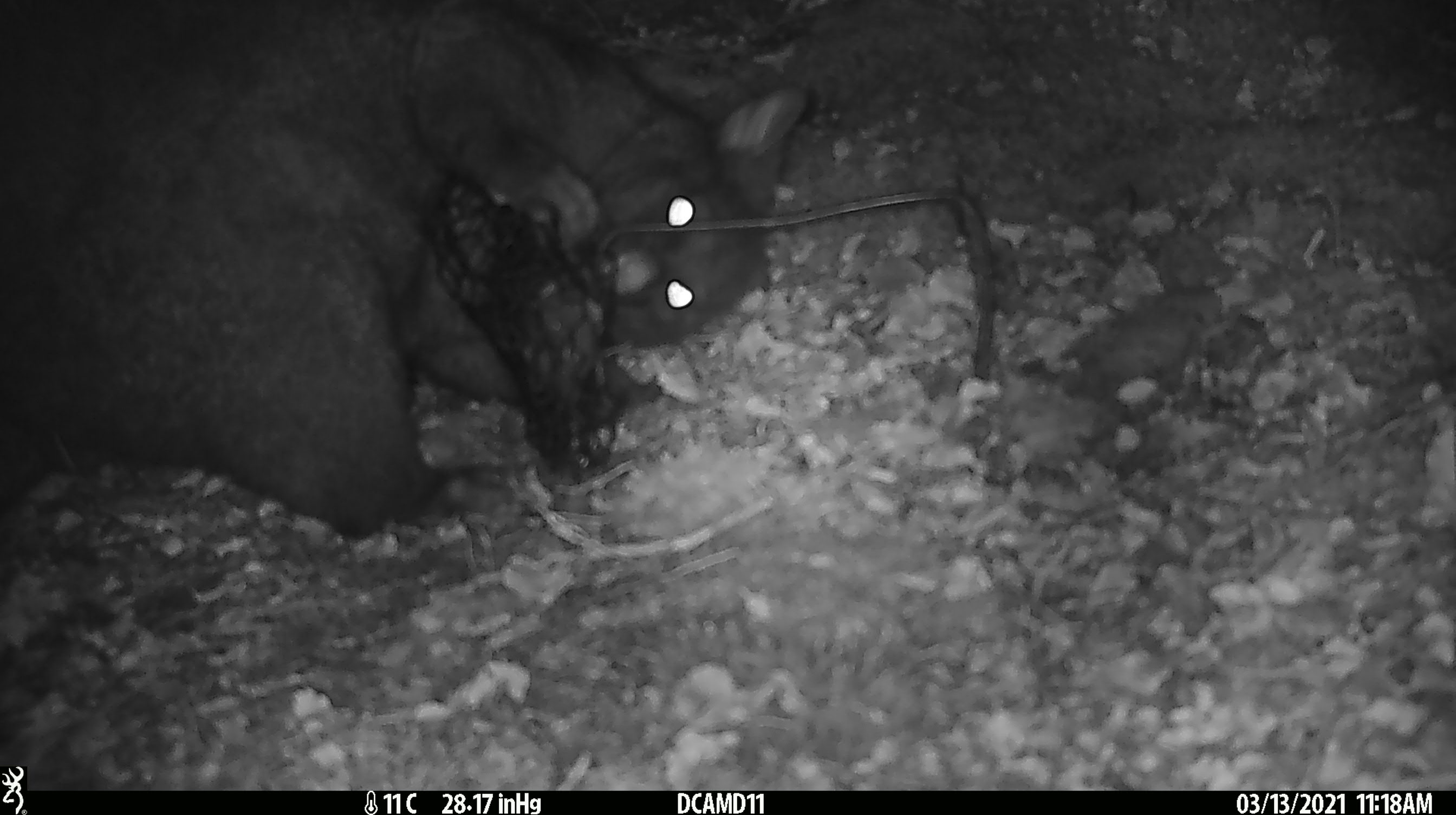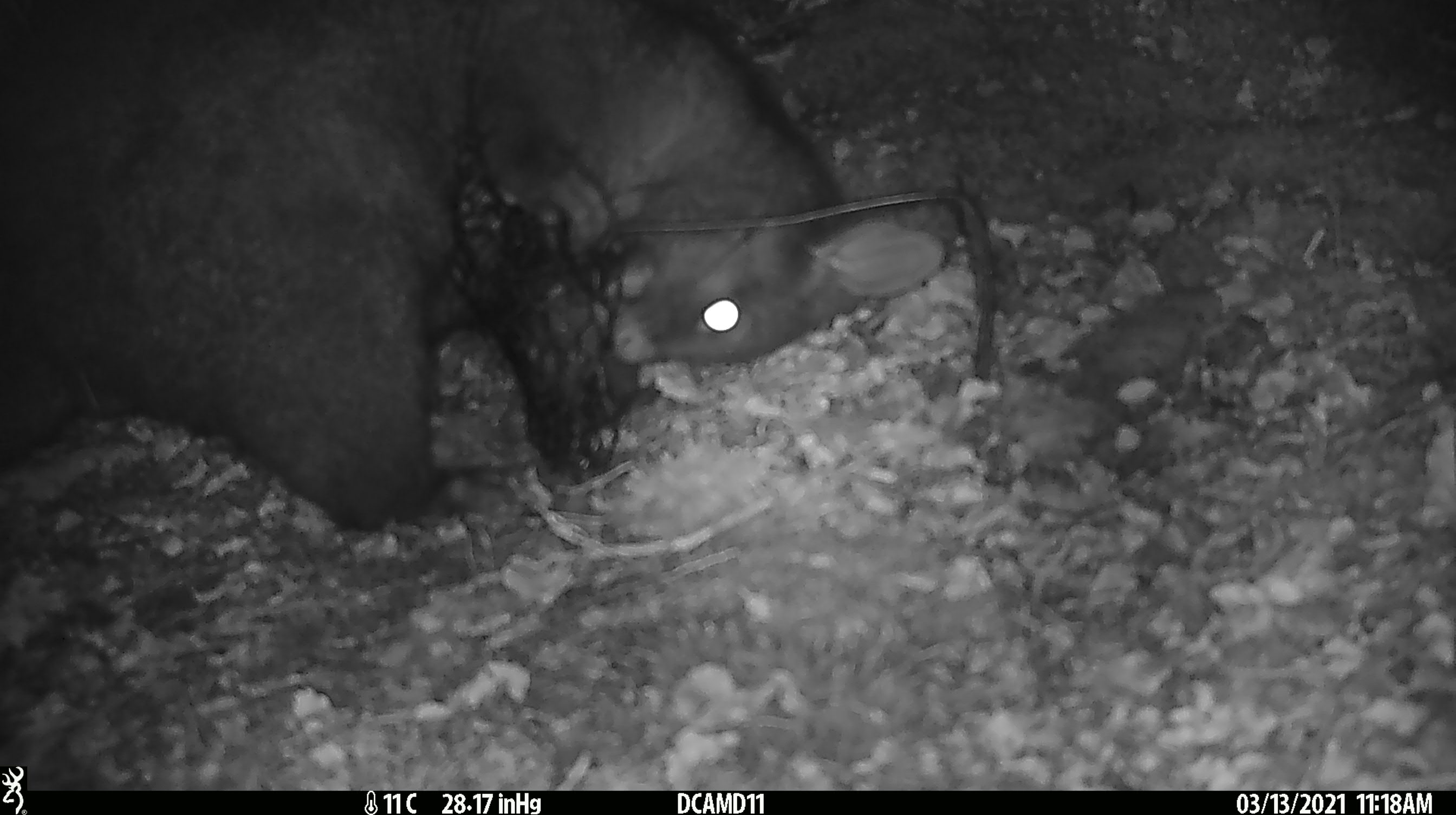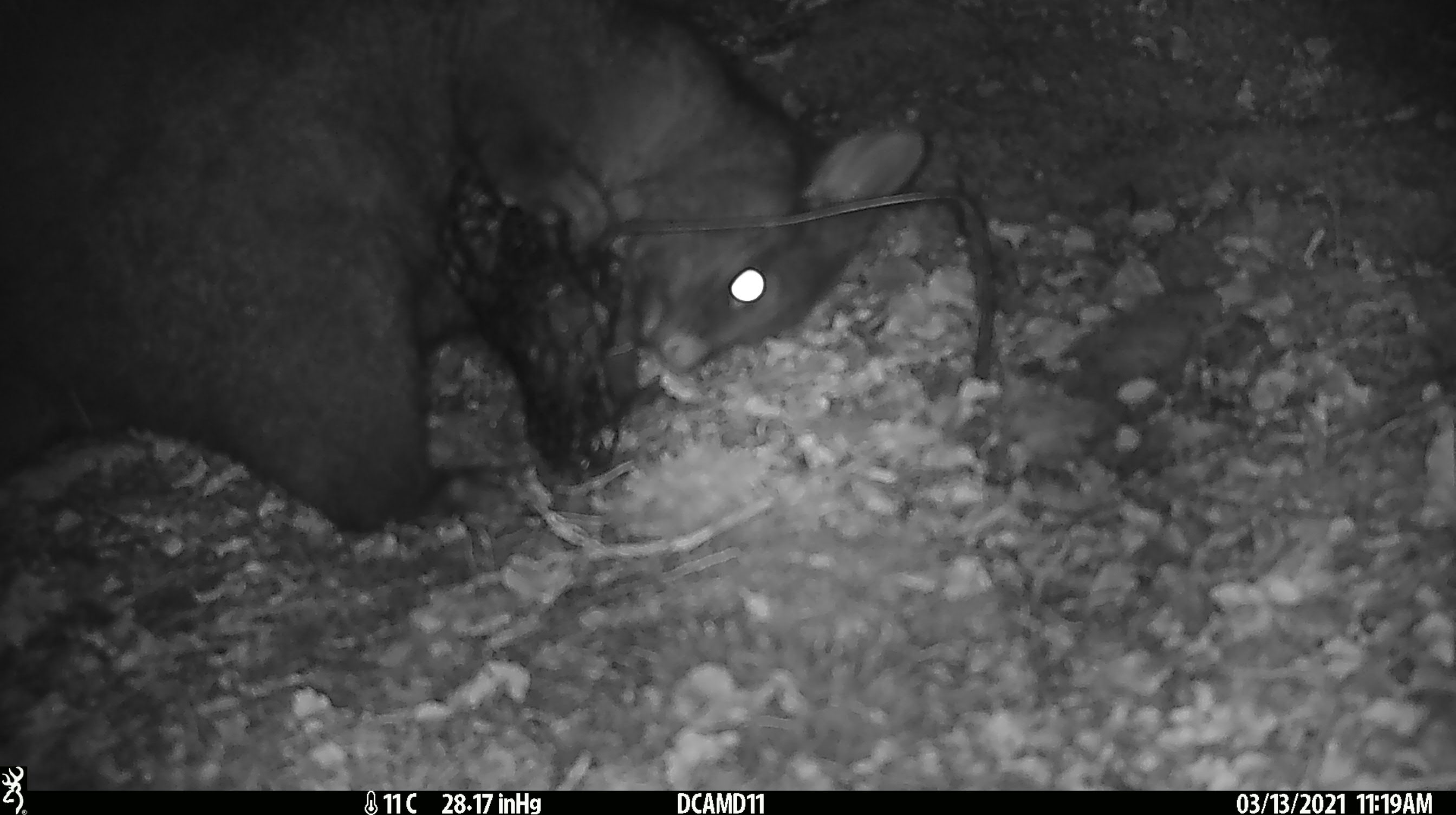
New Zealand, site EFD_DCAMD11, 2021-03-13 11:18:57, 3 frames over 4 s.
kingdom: Animalia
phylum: Chordata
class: Mammalia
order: Diprotodontia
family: Phalangeridae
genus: Trichosurus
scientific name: Trichosurus vulpecula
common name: common brushtail possum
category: possum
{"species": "possum (common brushtail possum) (Trichosurus vulpecula)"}